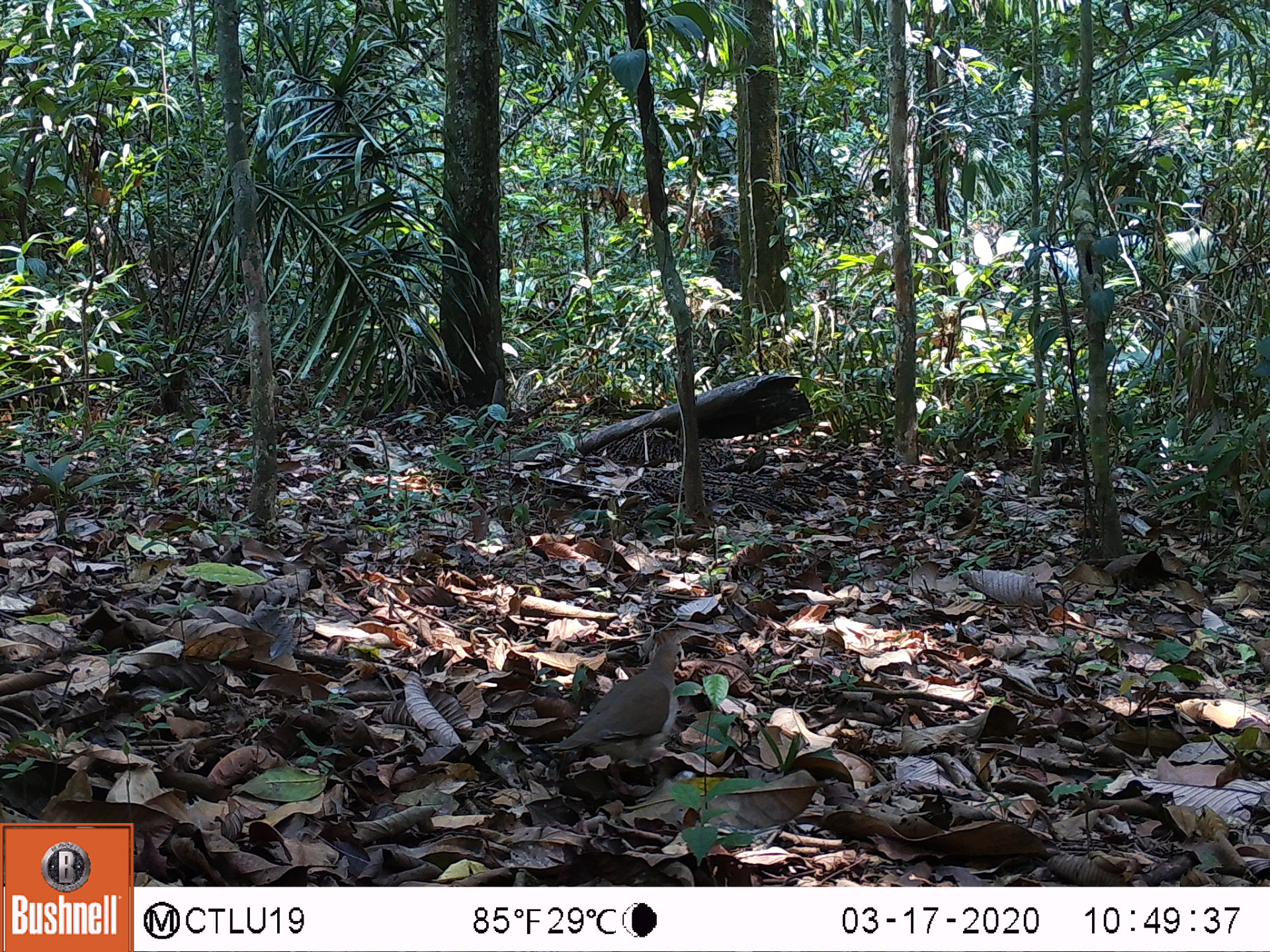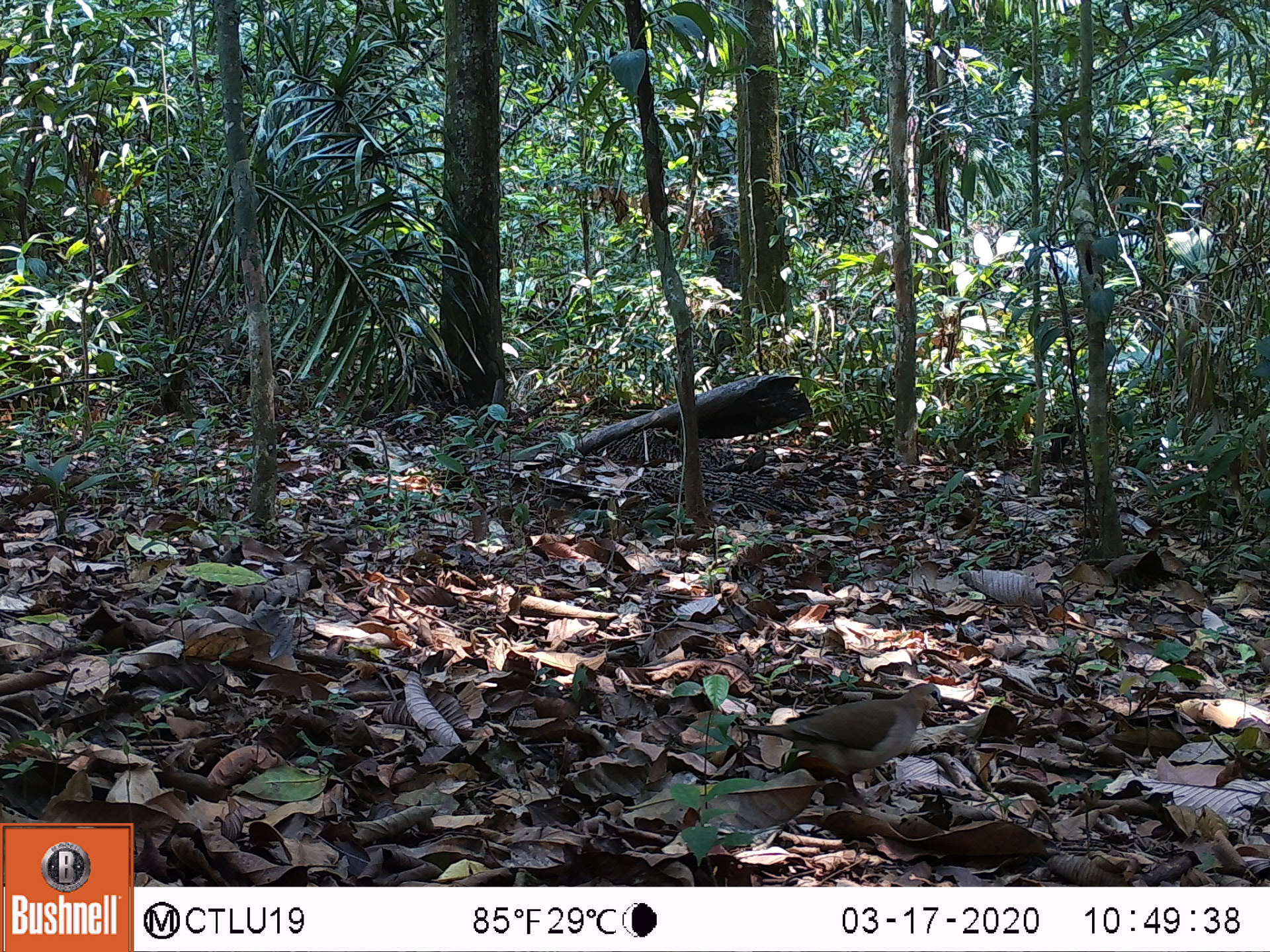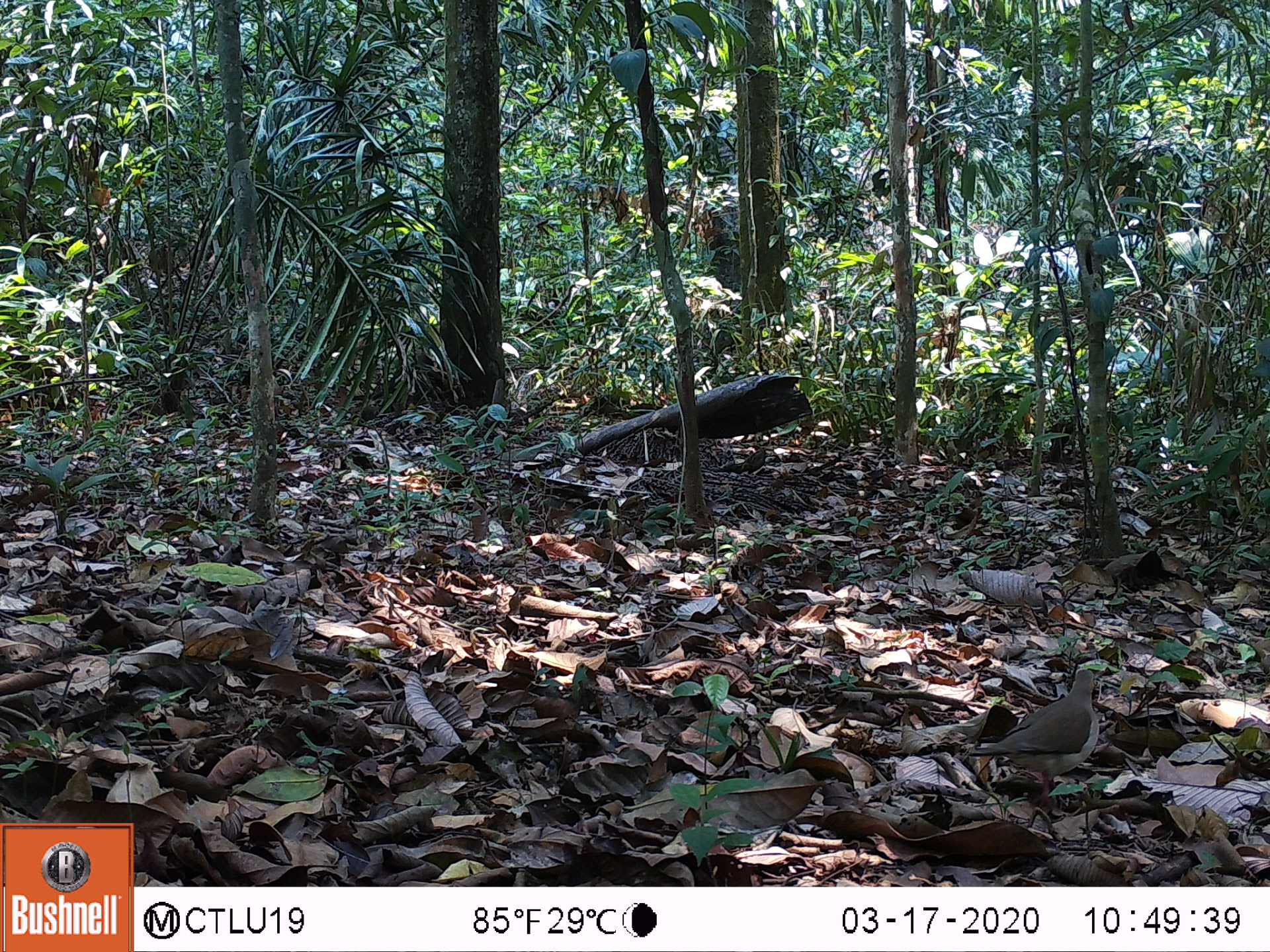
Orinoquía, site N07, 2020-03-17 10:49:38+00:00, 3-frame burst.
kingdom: Animalia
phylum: Chordata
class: Aves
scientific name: Aves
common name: bird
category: unknown bird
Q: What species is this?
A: Unknown bird (bird) (Aves).